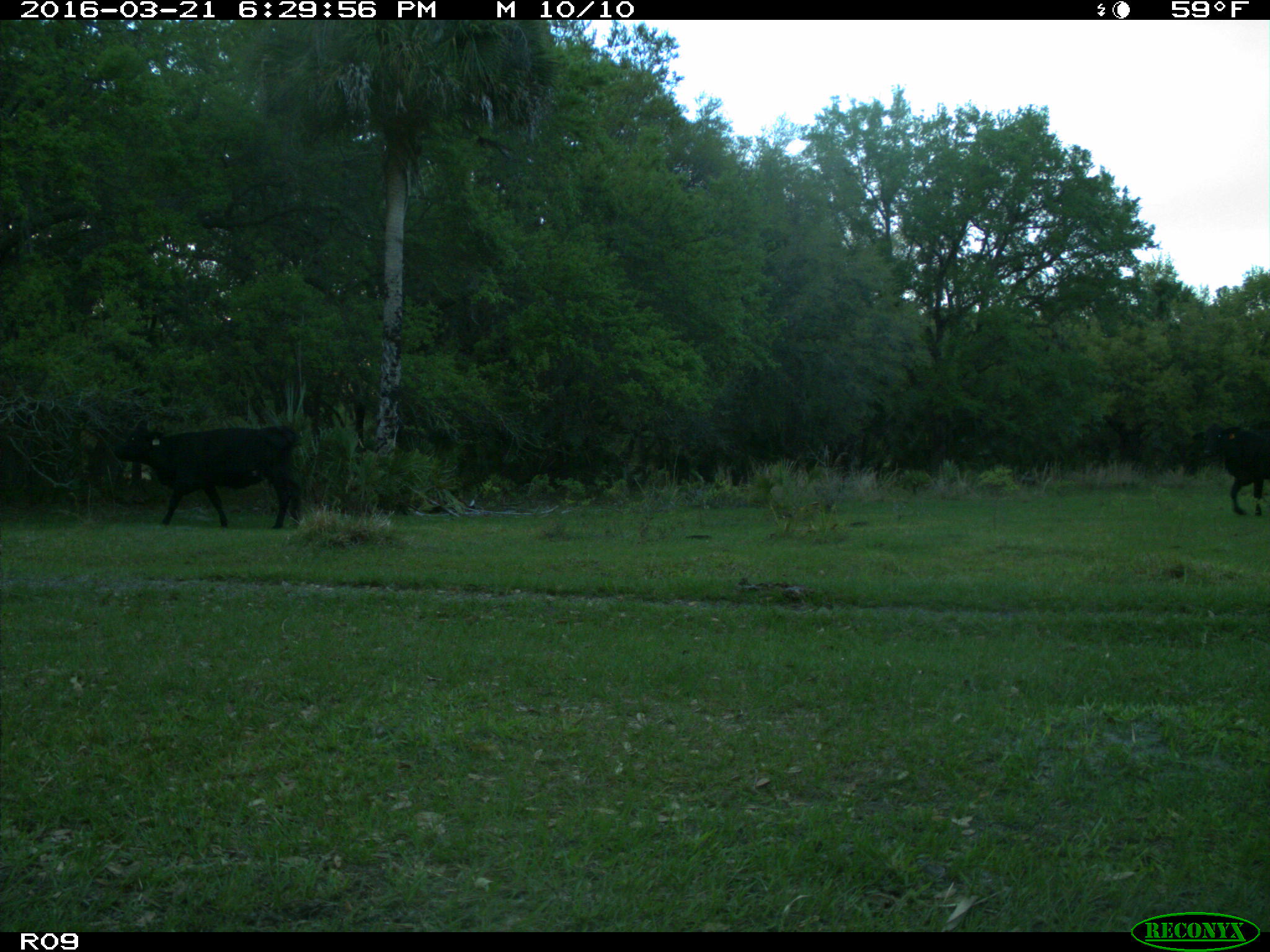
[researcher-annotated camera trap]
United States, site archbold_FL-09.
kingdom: Animalia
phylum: Chordata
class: Mammalia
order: Artiodactyla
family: Bovidae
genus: Bos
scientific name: Bos taurus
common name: domestic cow